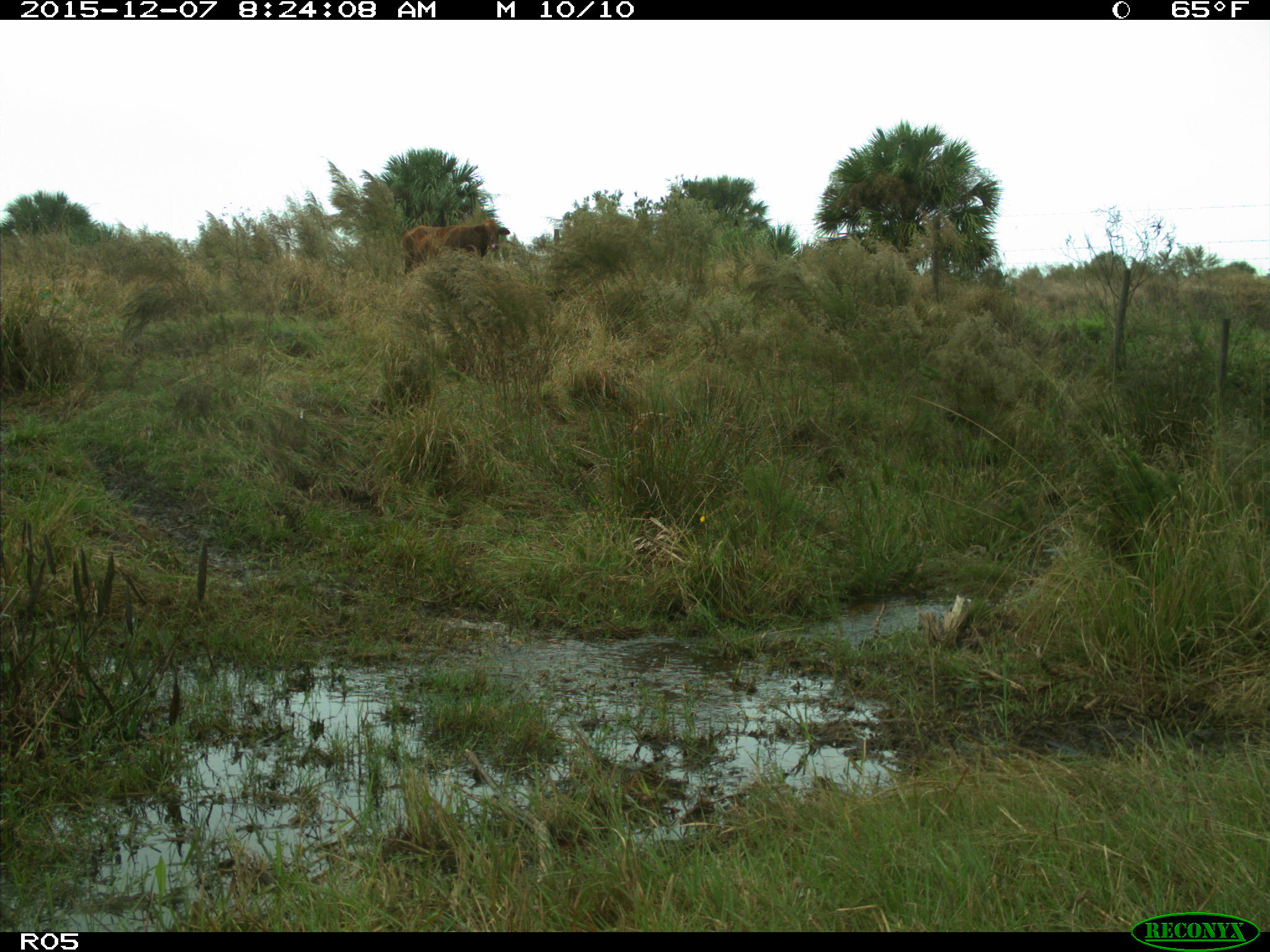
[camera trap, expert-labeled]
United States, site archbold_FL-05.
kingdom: Animalia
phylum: Chordata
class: Mammalia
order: Artiodactyla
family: Bovidae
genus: Bos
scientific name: Bos taurus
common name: domestic cow